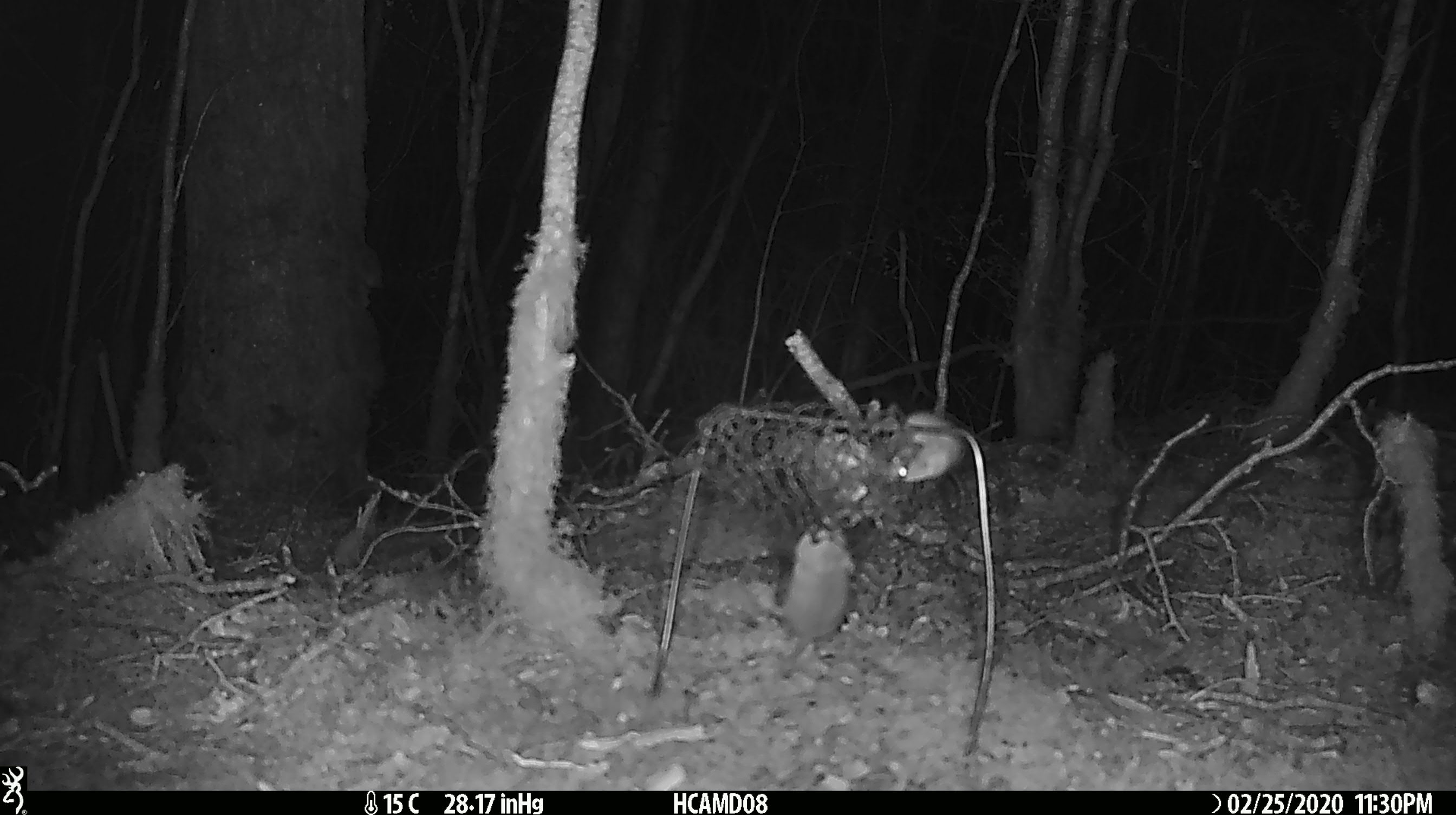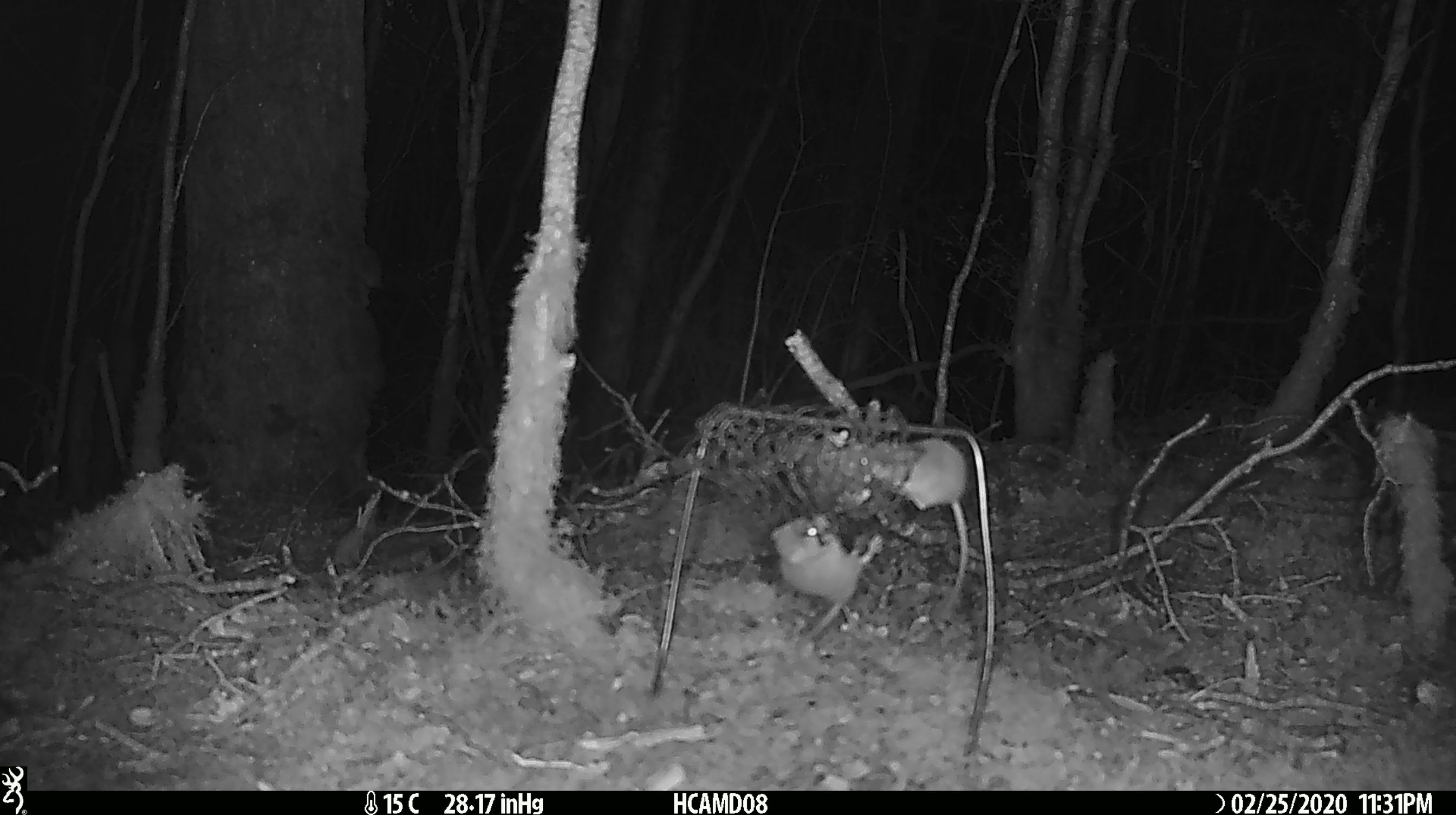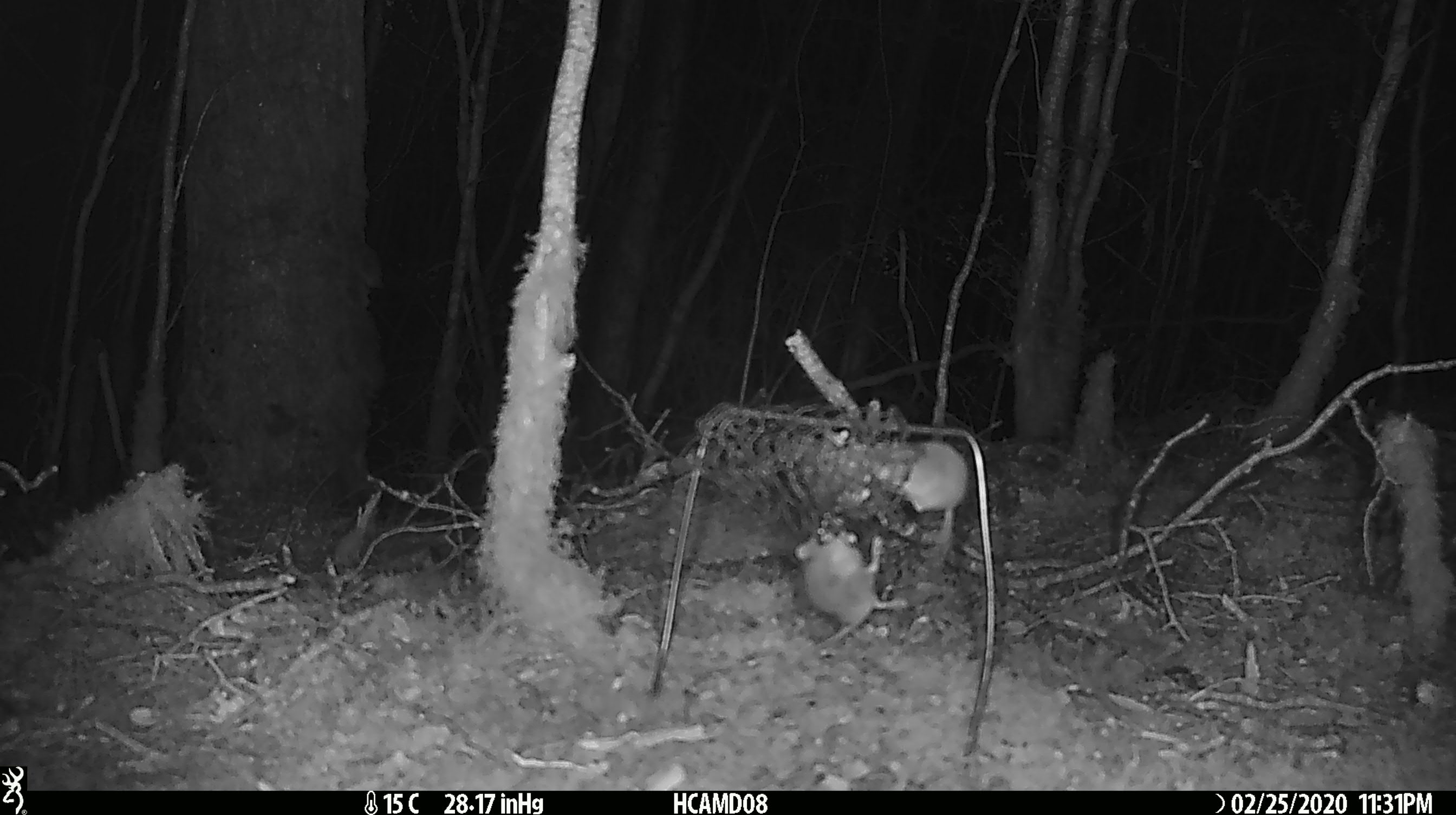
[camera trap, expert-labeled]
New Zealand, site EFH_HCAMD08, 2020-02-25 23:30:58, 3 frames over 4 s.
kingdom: Animalia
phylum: Chordata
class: Mammalia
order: Rodentia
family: Muridae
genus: Mus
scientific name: Mus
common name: mouse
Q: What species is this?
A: Mouse (Mus).